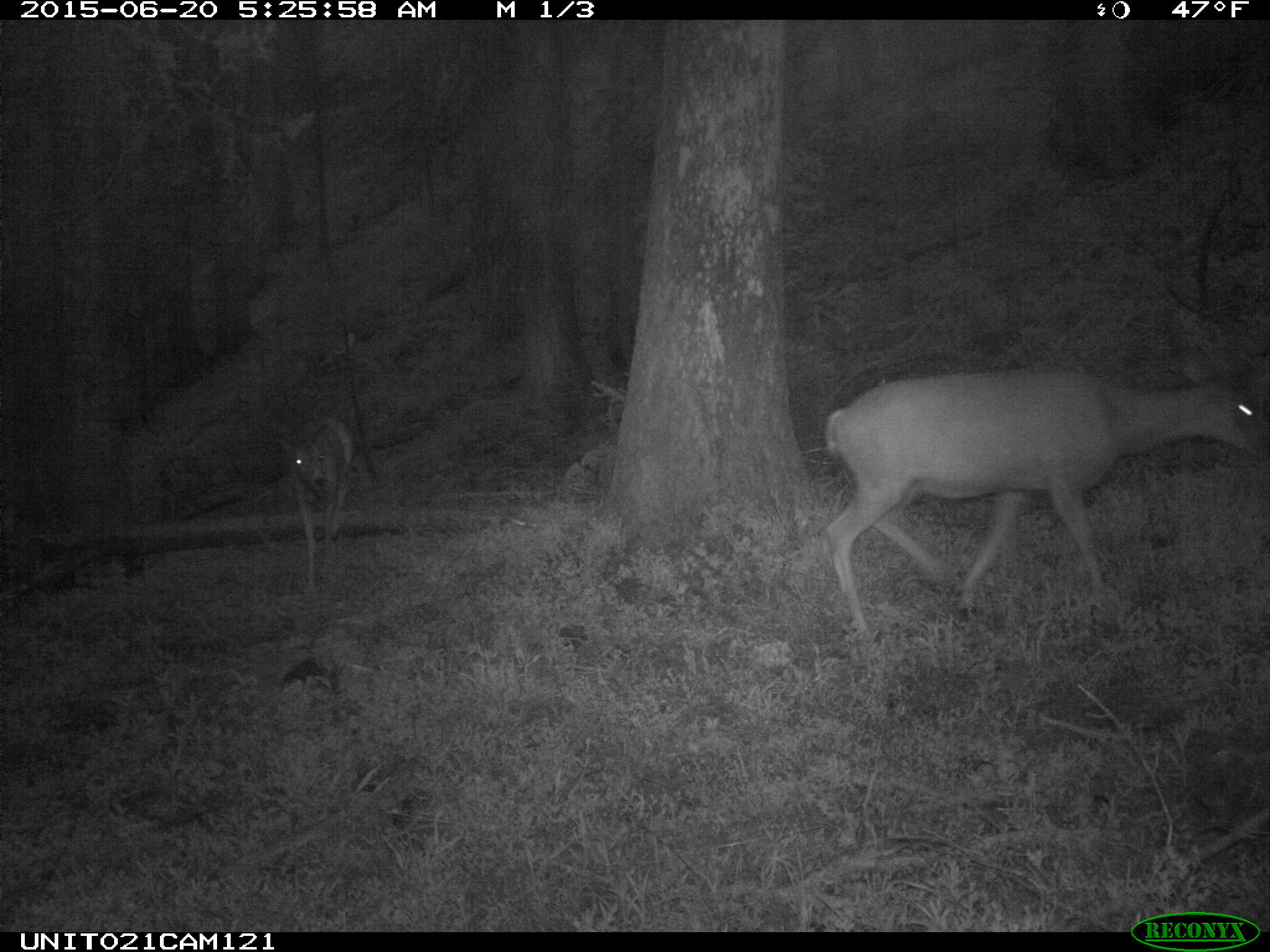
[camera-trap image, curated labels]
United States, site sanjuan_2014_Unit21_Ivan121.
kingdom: Animalia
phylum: Chordata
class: Mammalia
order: Artiodactyla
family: Cervidae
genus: Odocoileus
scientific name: Odocoileus hemionus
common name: mule deer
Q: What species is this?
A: Odocoileus hemionus (mule deer).